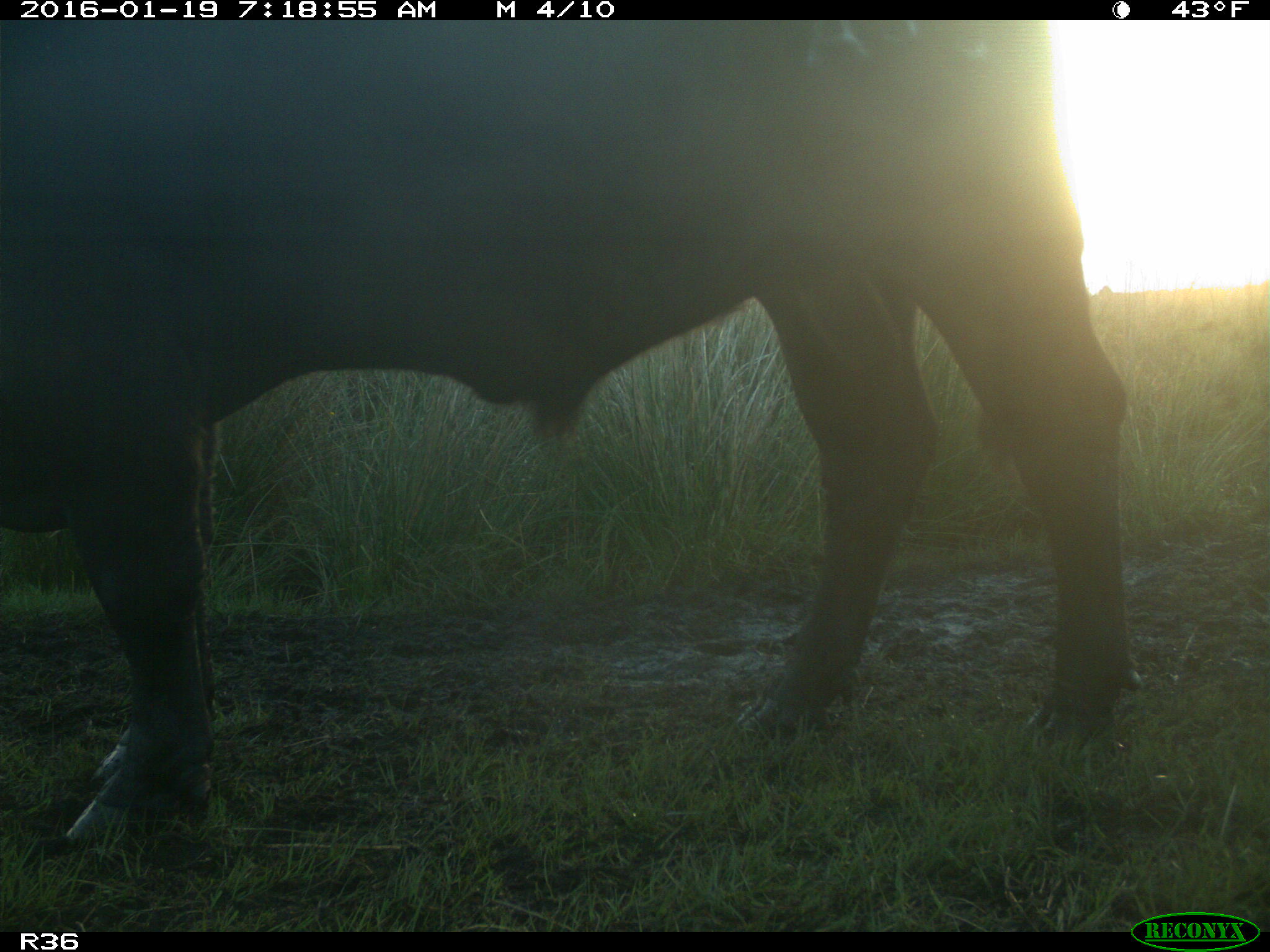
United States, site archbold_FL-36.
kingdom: Animalia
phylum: Chordata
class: Mammalia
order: Artiodactyla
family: Bovidae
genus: Bos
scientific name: Bos taurus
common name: domestic cow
Bos taurus (domestic cow).